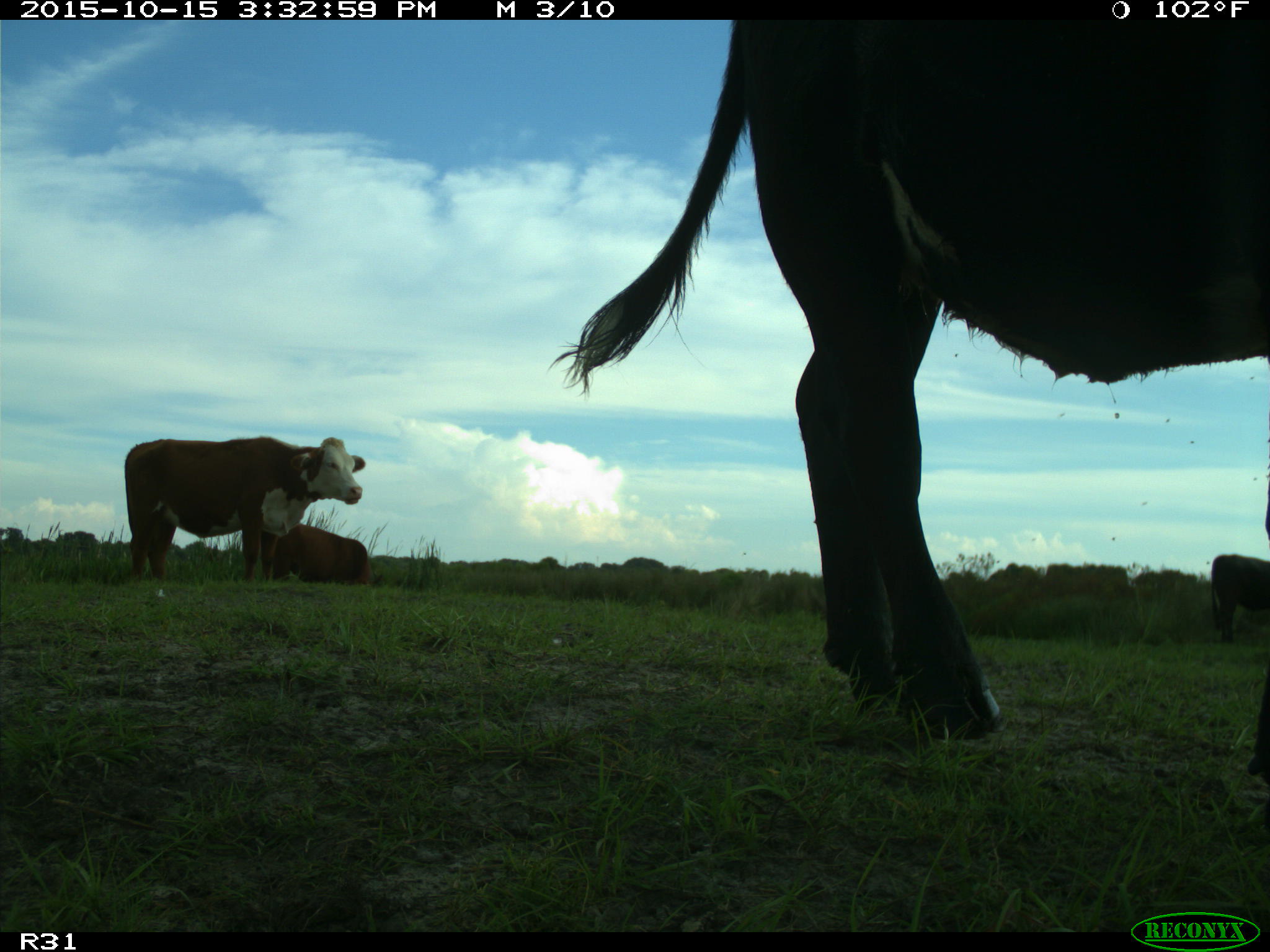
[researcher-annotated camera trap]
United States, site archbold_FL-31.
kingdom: Animalia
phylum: Chordata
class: Mammalia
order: Artiodactyla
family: Bovidae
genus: Bos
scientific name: Bos taurus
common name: domestic cow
Bos taurus (domestic cow).